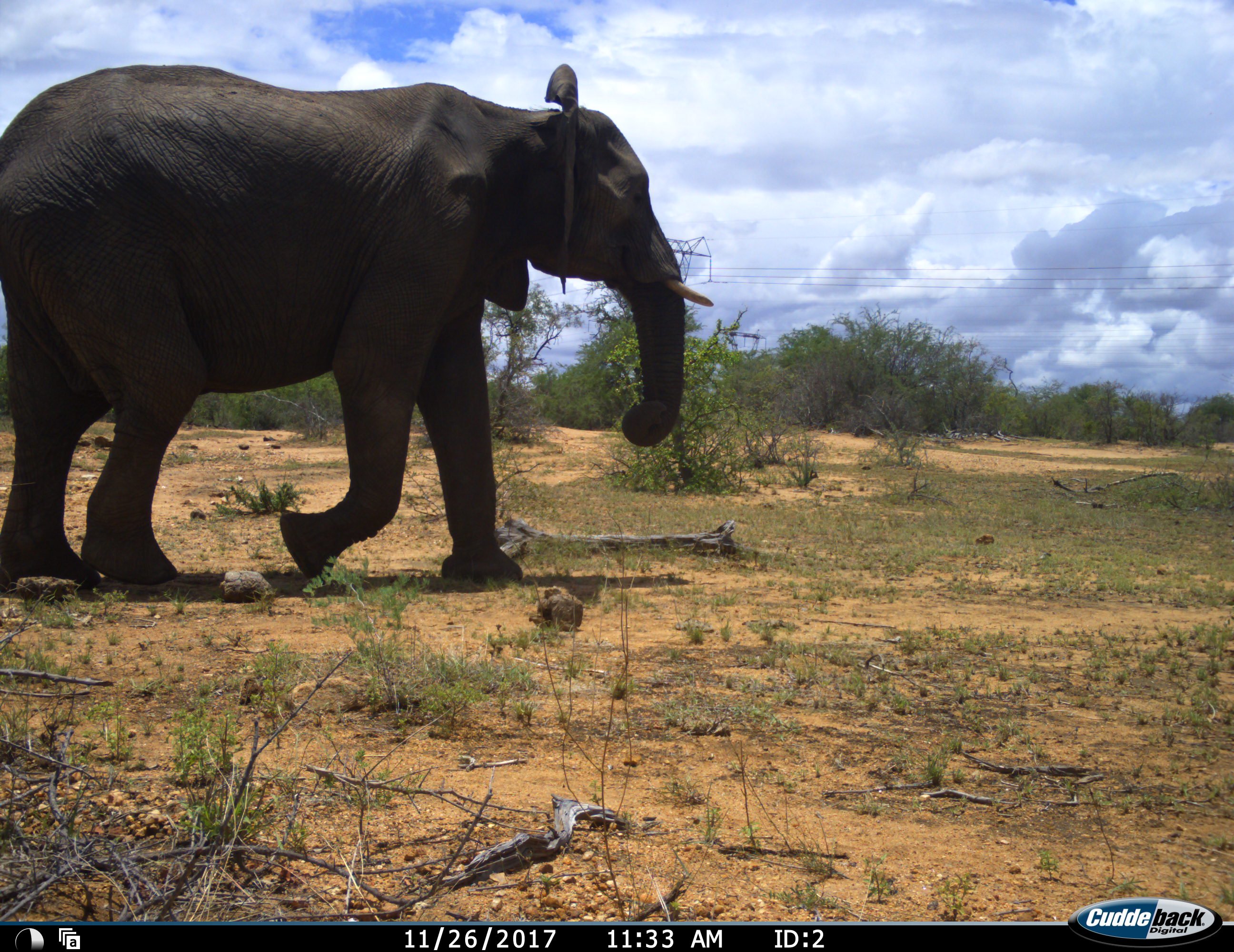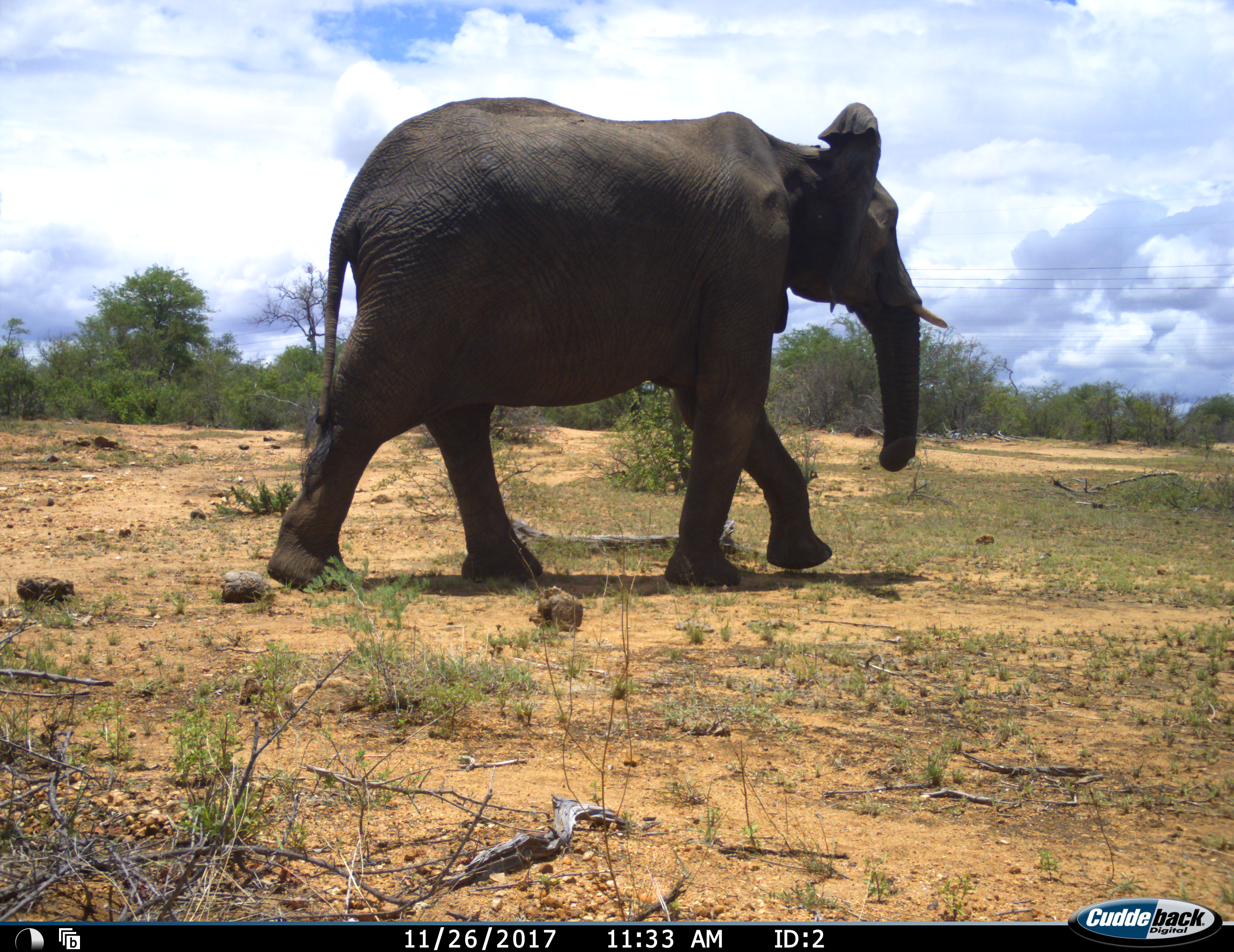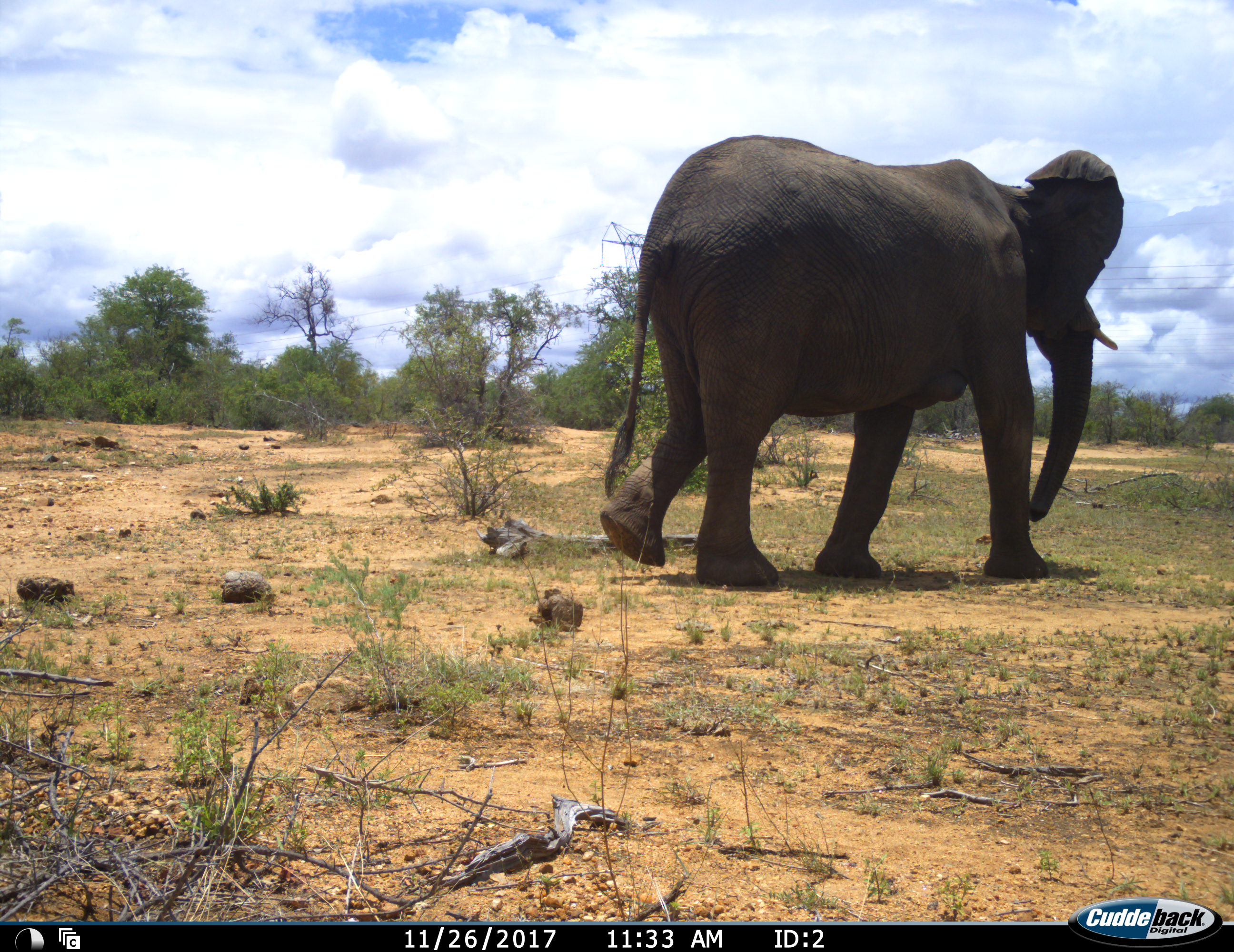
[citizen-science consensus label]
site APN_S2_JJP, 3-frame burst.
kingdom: Animalia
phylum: Chordata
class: Mammalia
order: Proboscidea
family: Elephantidae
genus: Loxodonta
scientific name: Loxodonta africana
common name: african bush elephant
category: elephant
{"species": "elephant (african bush elephant) (Loxodonta africana)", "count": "1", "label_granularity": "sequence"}